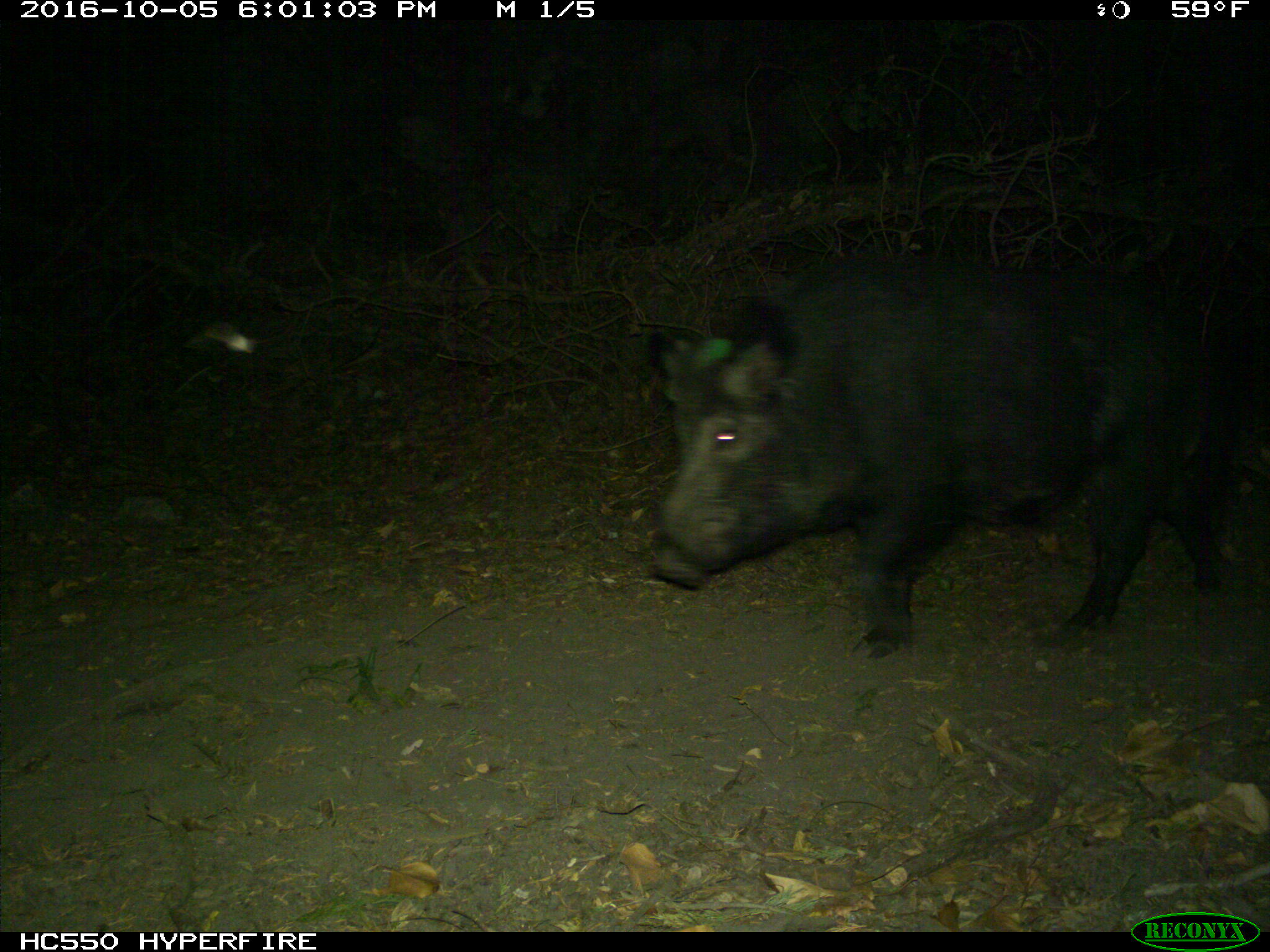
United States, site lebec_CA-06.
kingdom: Animalia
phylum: Chordata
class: Mammalia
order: Artiodactyla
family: Suidae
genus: Sus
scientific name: Sus scrofa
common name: wild boar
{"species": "Sus scrofa (wild boar)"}